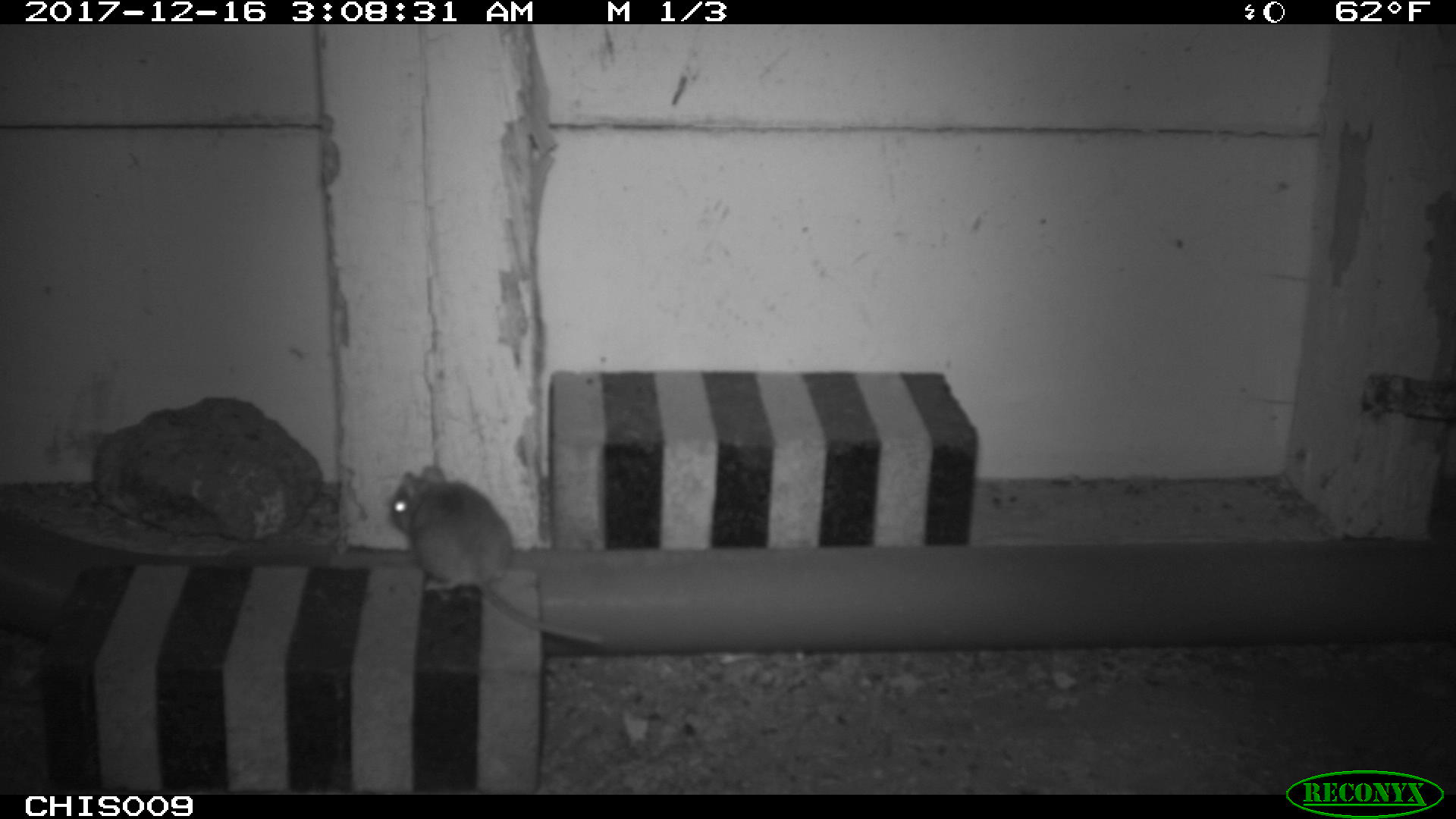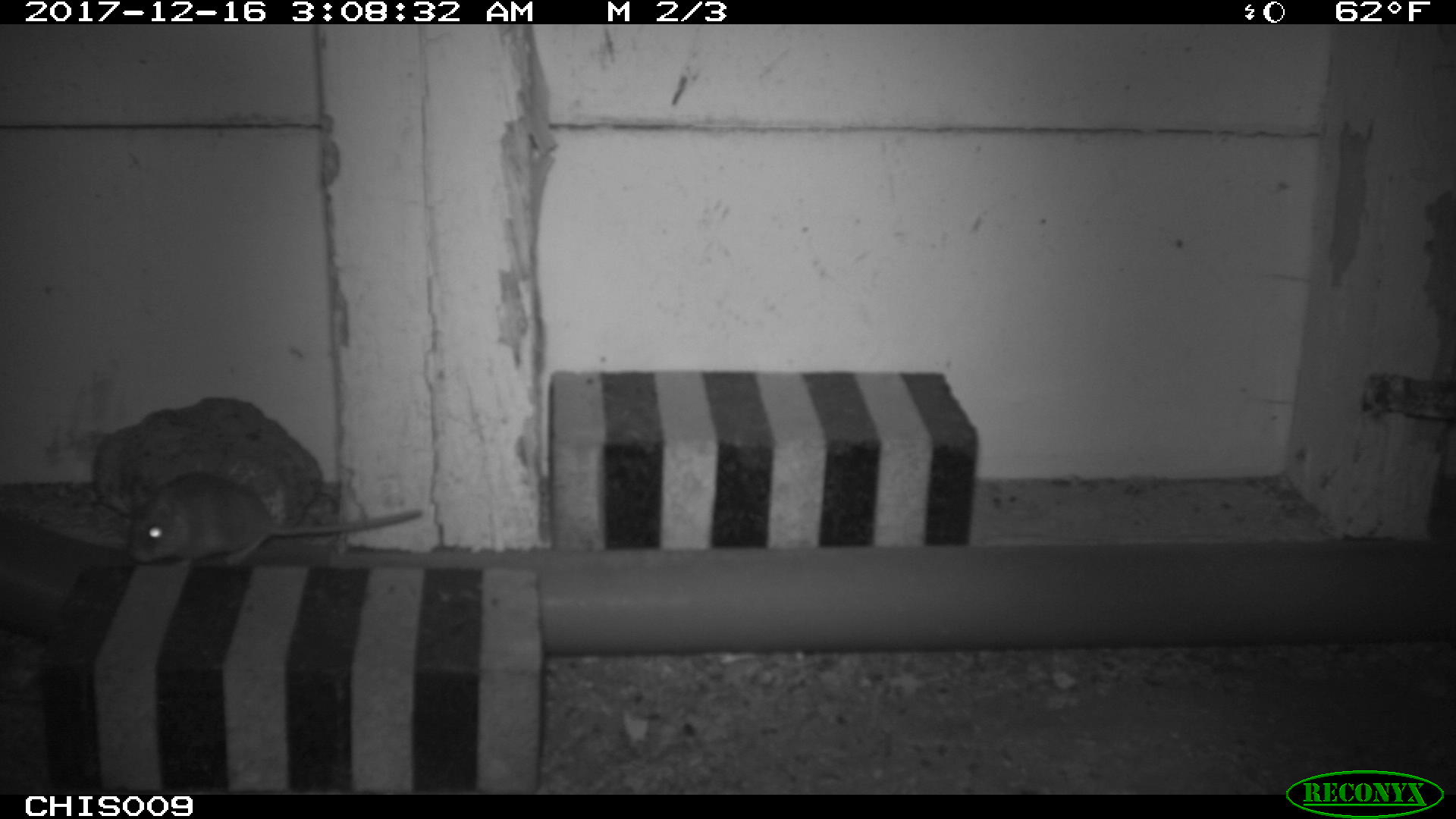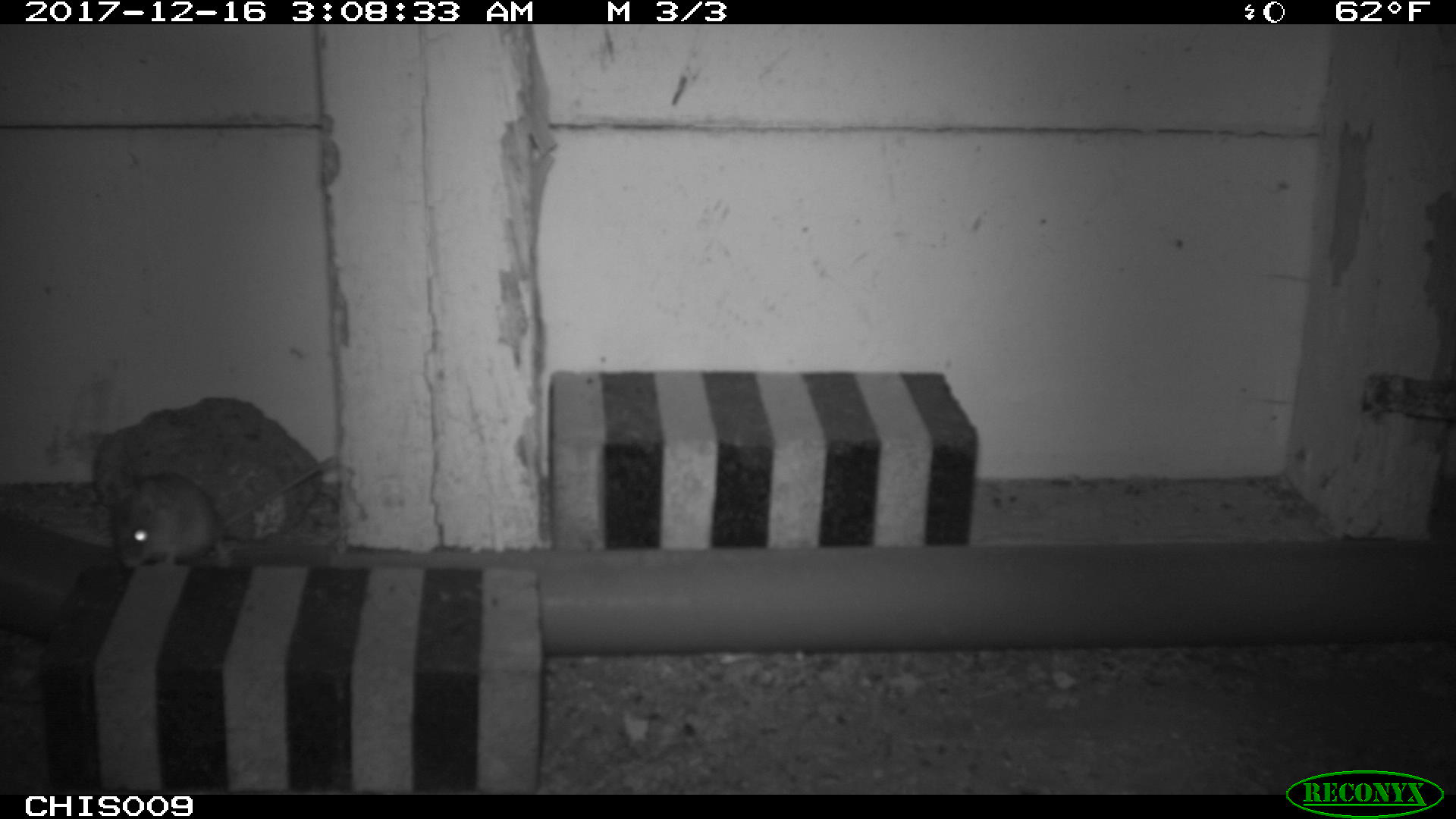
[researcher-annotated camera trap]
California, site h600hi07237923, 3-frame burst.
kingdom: Animalia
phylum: Chordata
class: Mammalia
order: Rodentia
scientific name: Rodentia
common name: rodent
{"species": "rodent (Rodentia)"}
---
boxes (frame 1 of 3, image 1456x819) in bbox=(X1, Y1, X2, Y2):
rodent: bbox=(387, 463, 607, 644)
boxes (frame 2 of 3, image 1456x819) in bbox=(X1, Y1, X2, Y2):
rodent: bbox=(127, 470, 424, 564)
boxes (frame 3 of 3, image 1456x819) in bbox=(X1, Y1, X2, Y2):
rodent: bbox=(117, 454, 340, 566)